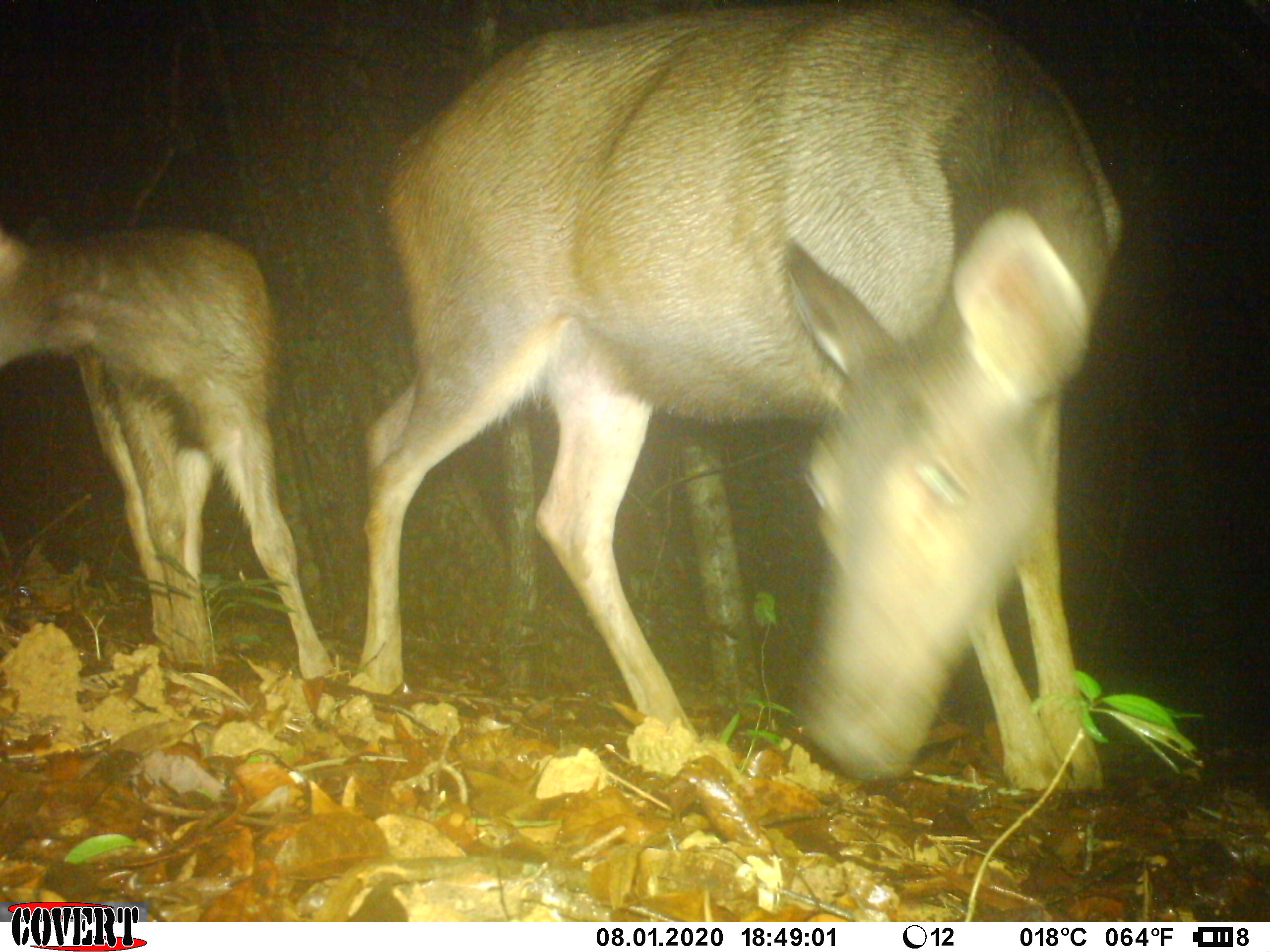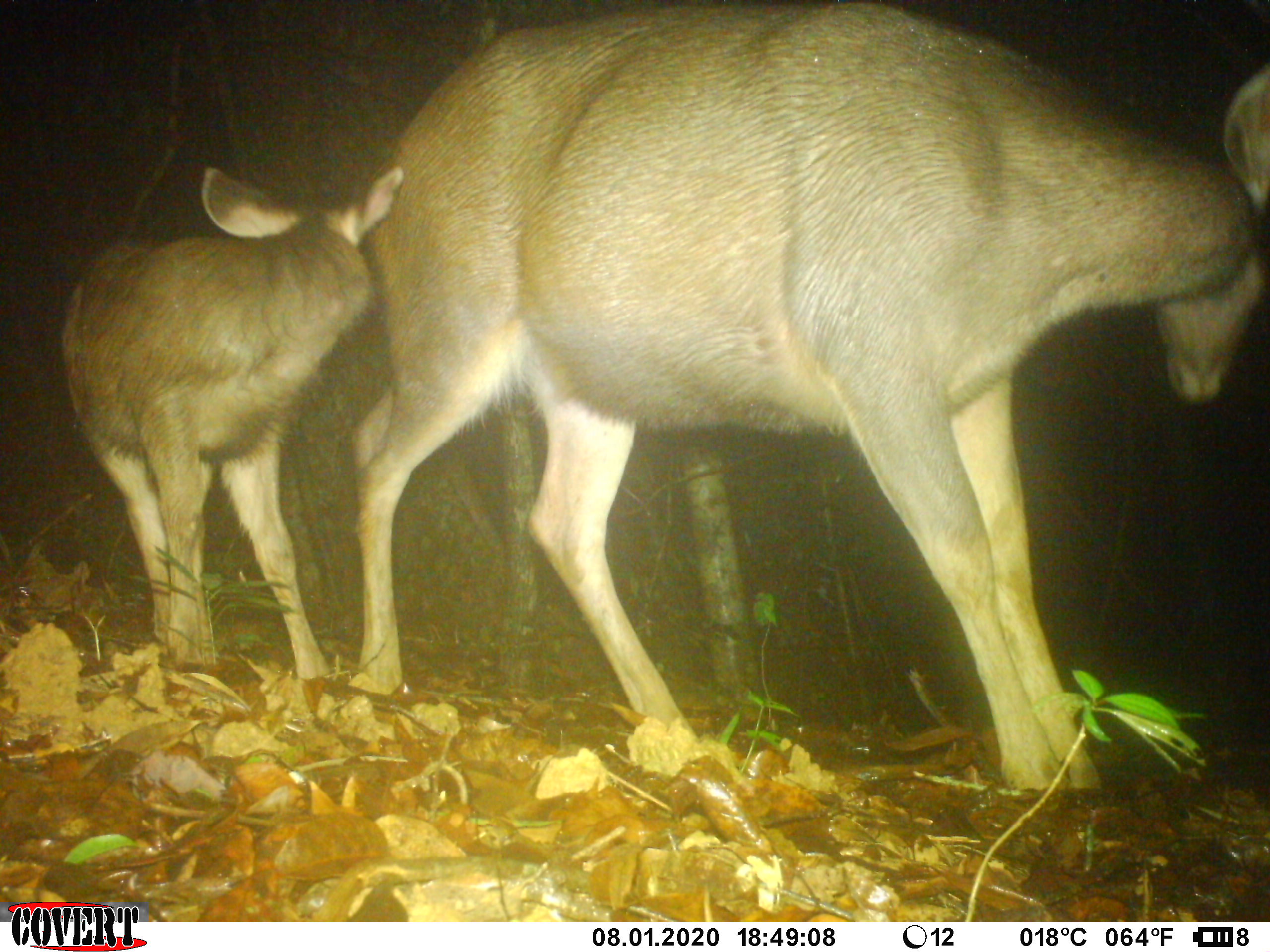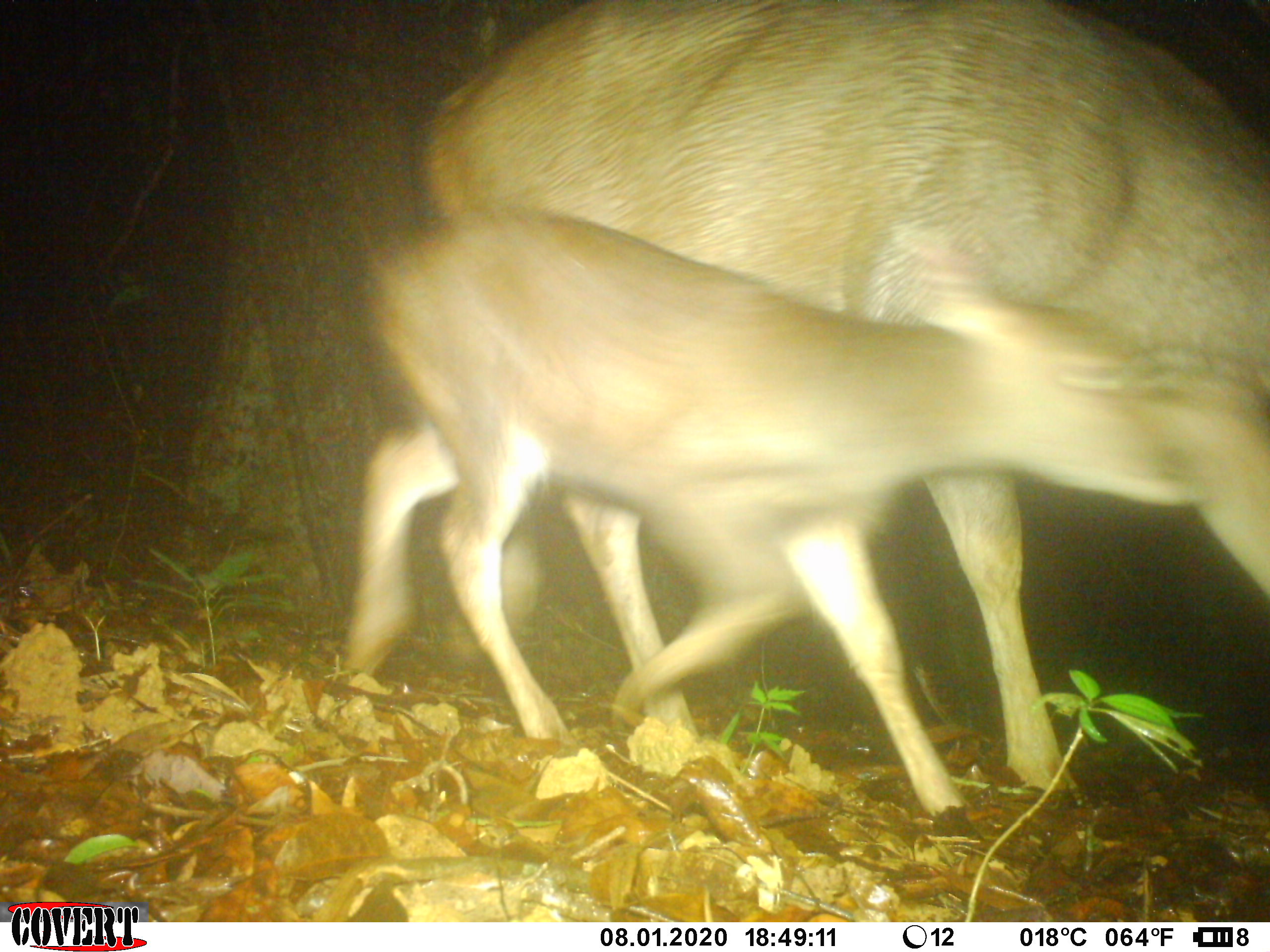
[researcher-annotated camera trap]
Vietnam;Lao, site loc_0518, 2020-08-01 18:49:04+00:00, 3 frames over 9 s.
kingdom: Animalia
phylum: Chordata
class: Mammalia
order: Artiodactyla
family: Cervidae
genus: Rusa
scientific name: Rusa unicolor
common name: sambar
Sambar (Rusa unicolor). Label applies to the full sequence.